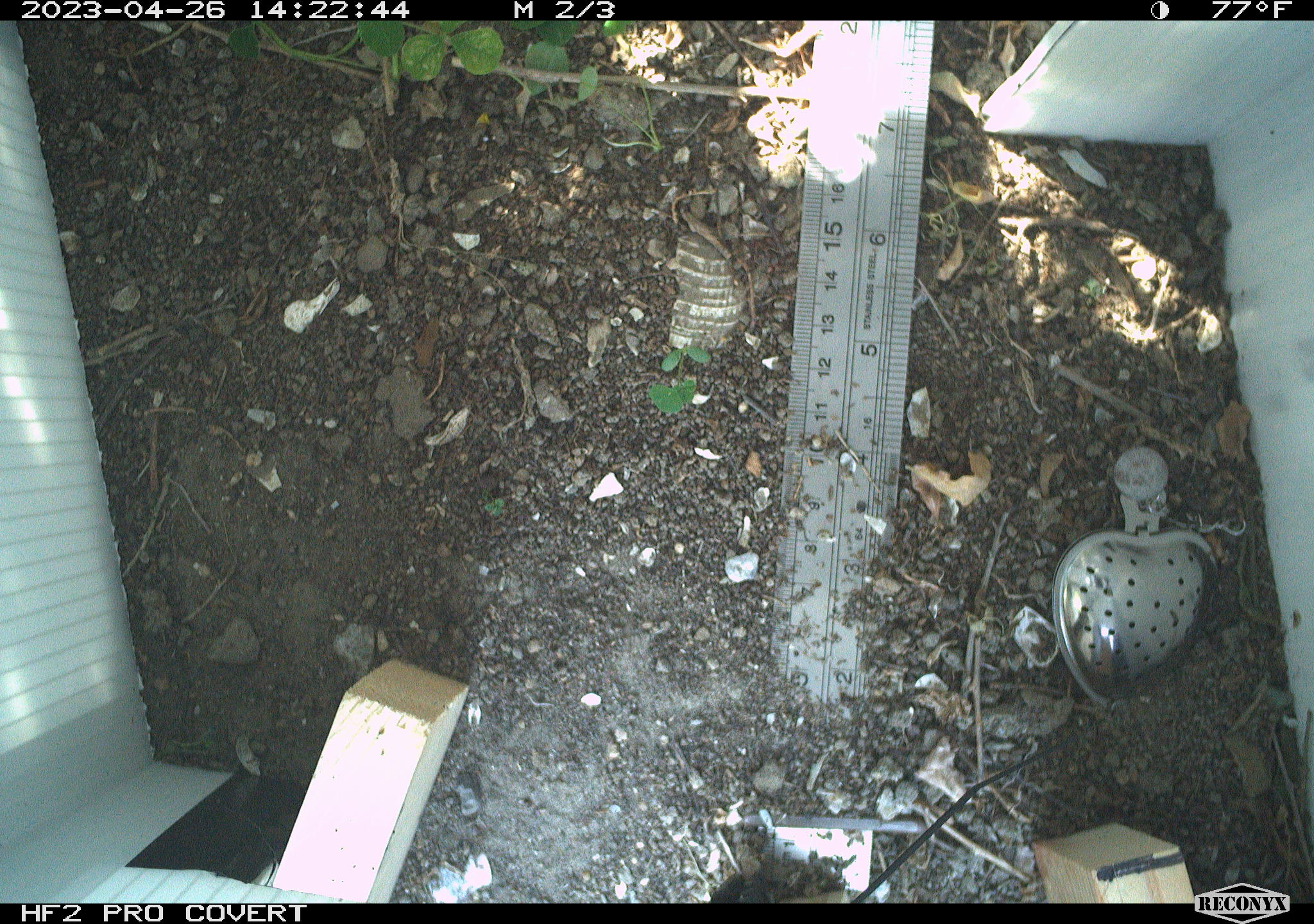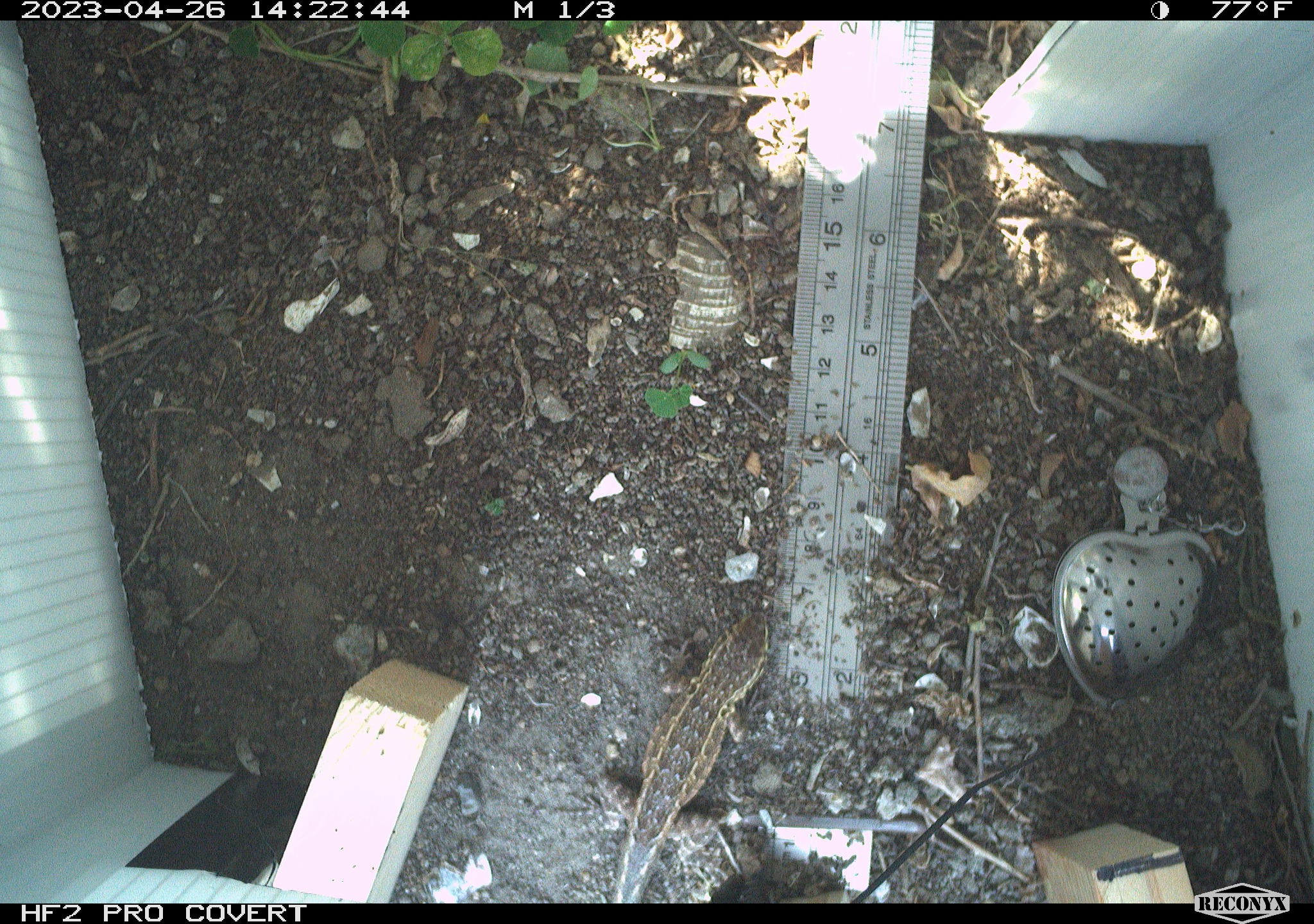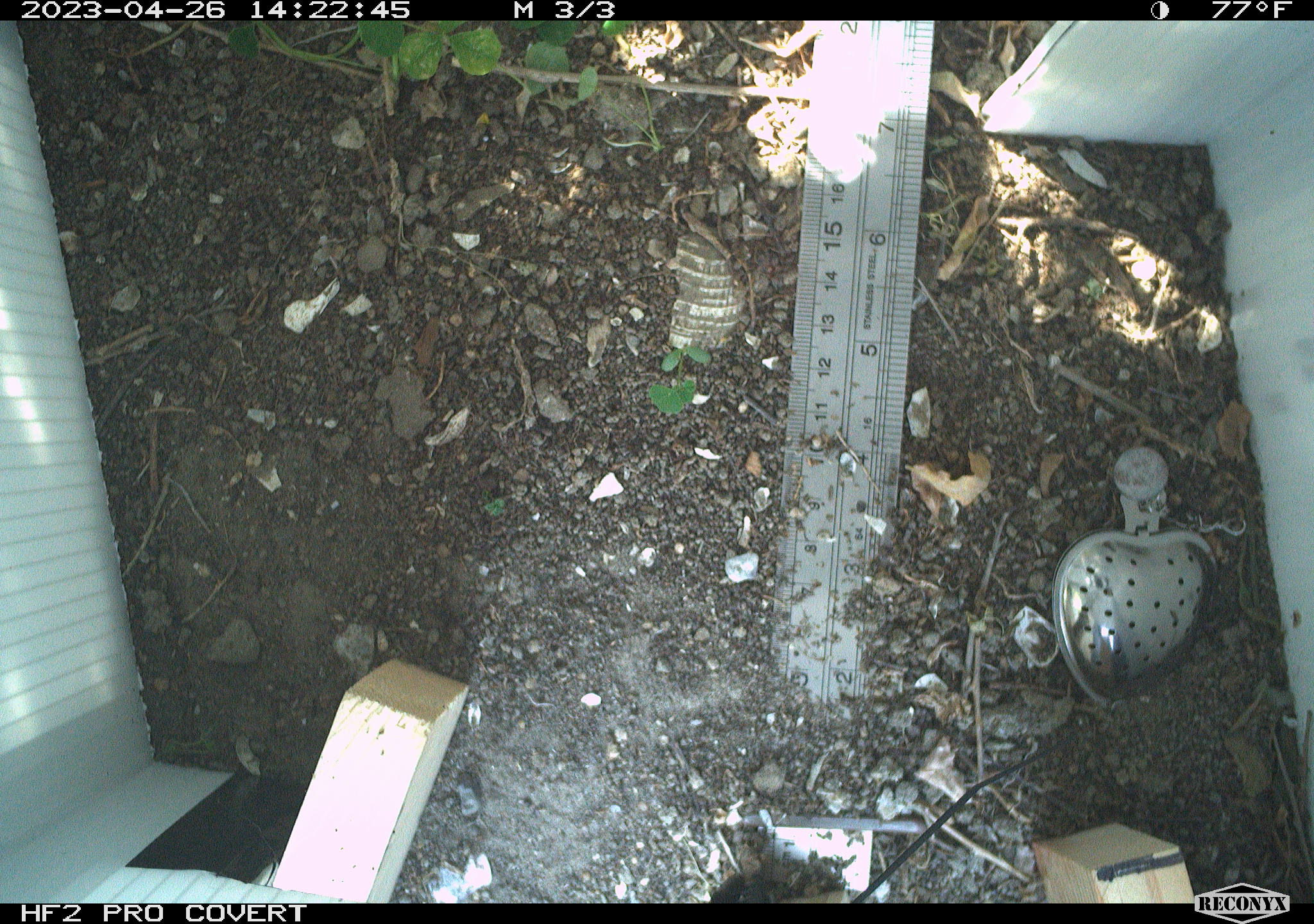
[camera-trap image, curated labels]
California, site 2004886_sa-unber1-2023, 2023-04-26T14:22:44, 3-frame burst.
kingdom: Animalia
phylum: Chordata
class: Reptilia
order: Squamata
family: Phrynosomatidae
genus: Uta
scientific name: Uta stansburiana elegans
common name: western side-blotched lizard